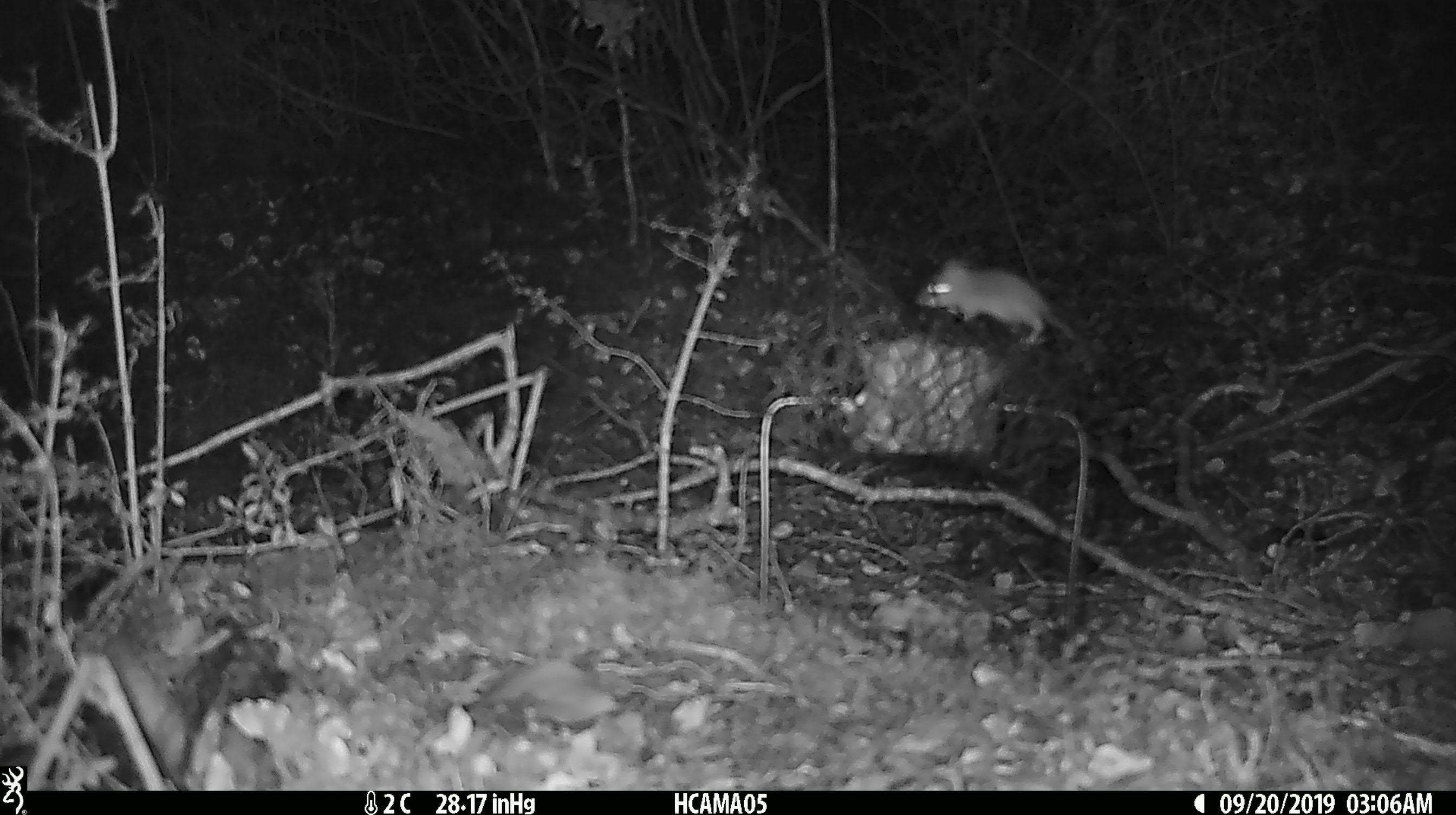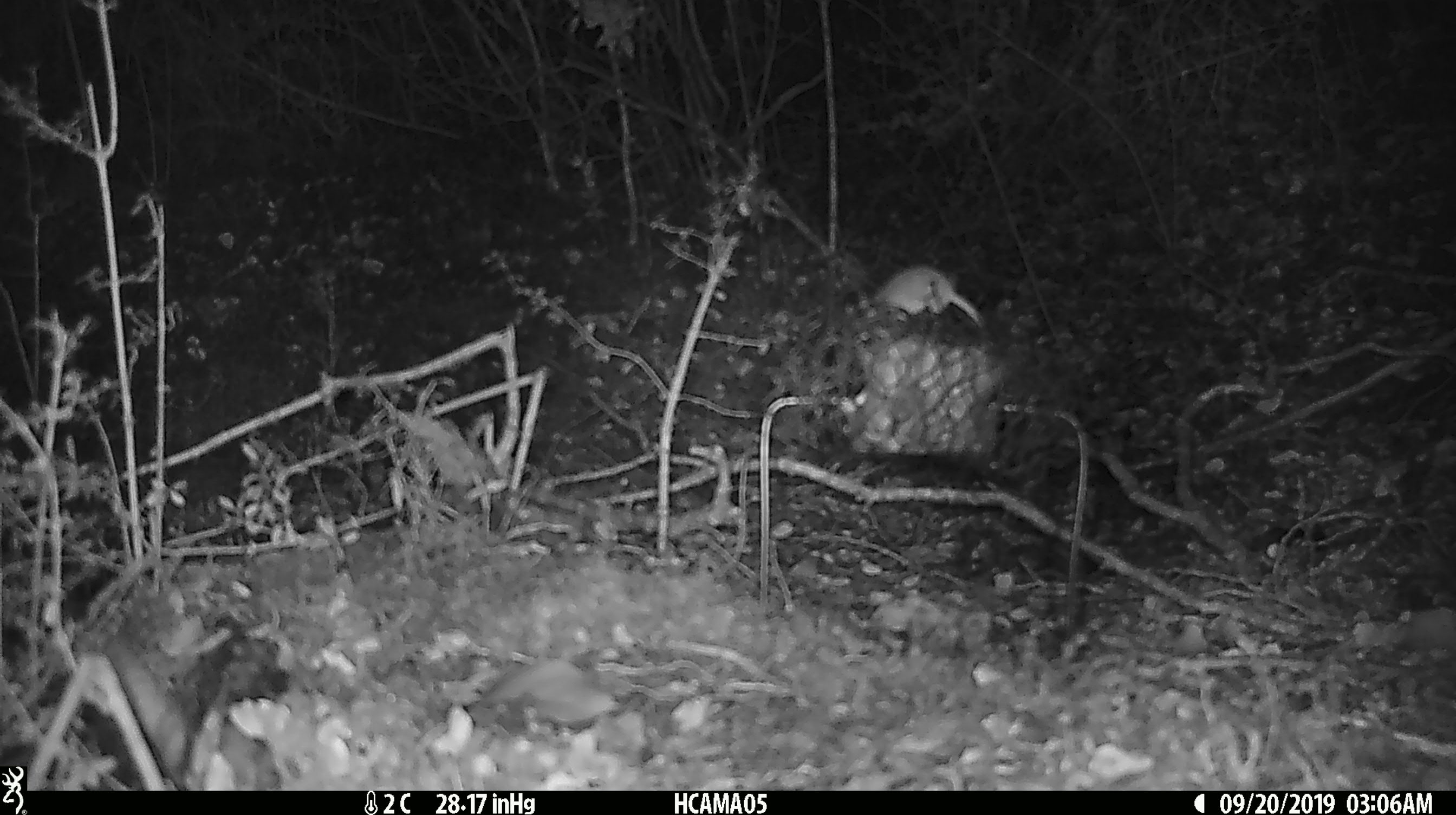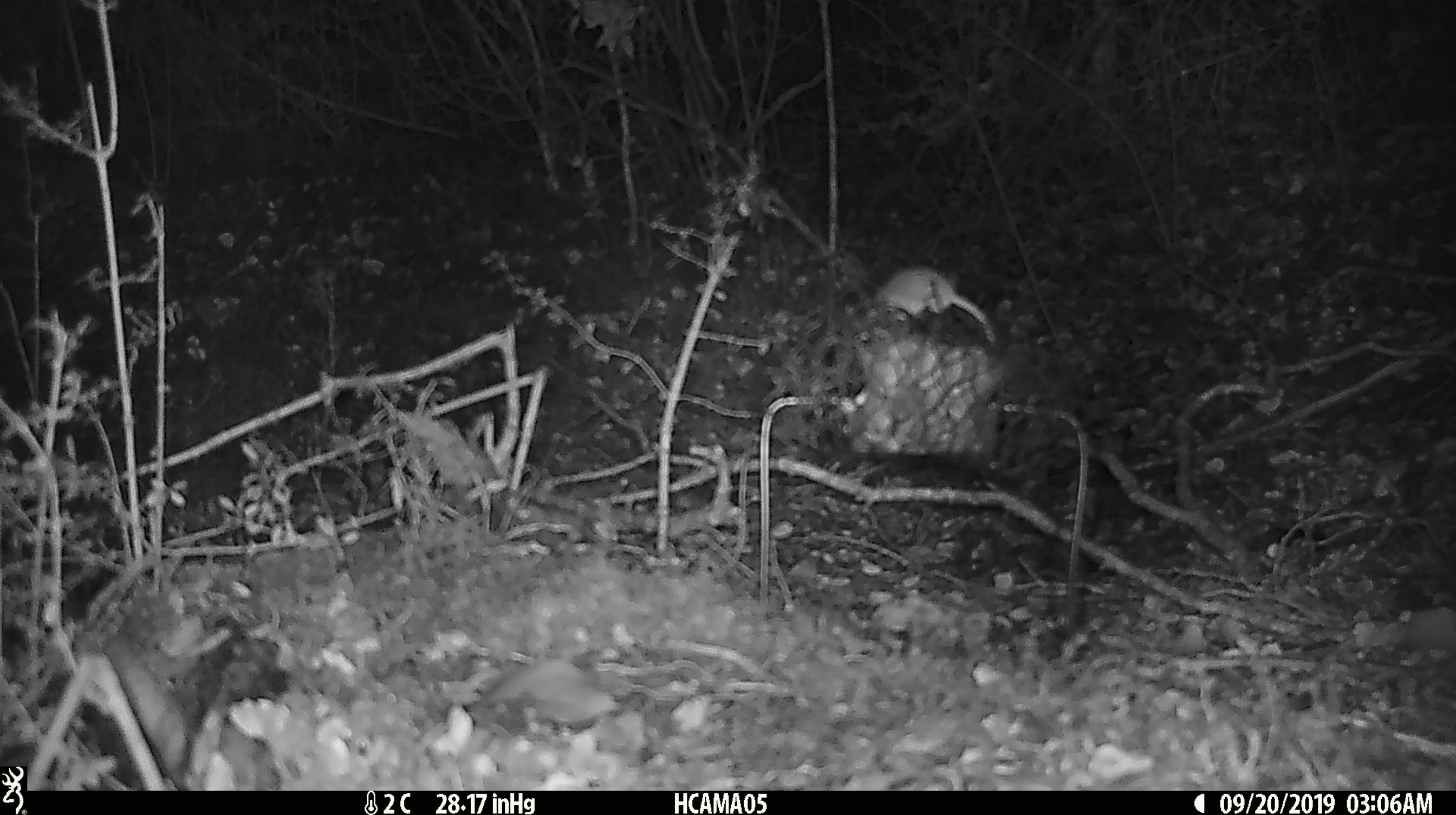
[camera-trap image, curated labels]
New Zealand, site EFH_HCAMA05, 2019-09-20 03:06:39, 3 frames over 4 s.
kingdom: Animalia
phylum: Chordata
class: Mammalia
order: Rodentia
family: Muridae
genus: Mus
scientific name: Mus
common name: mouse